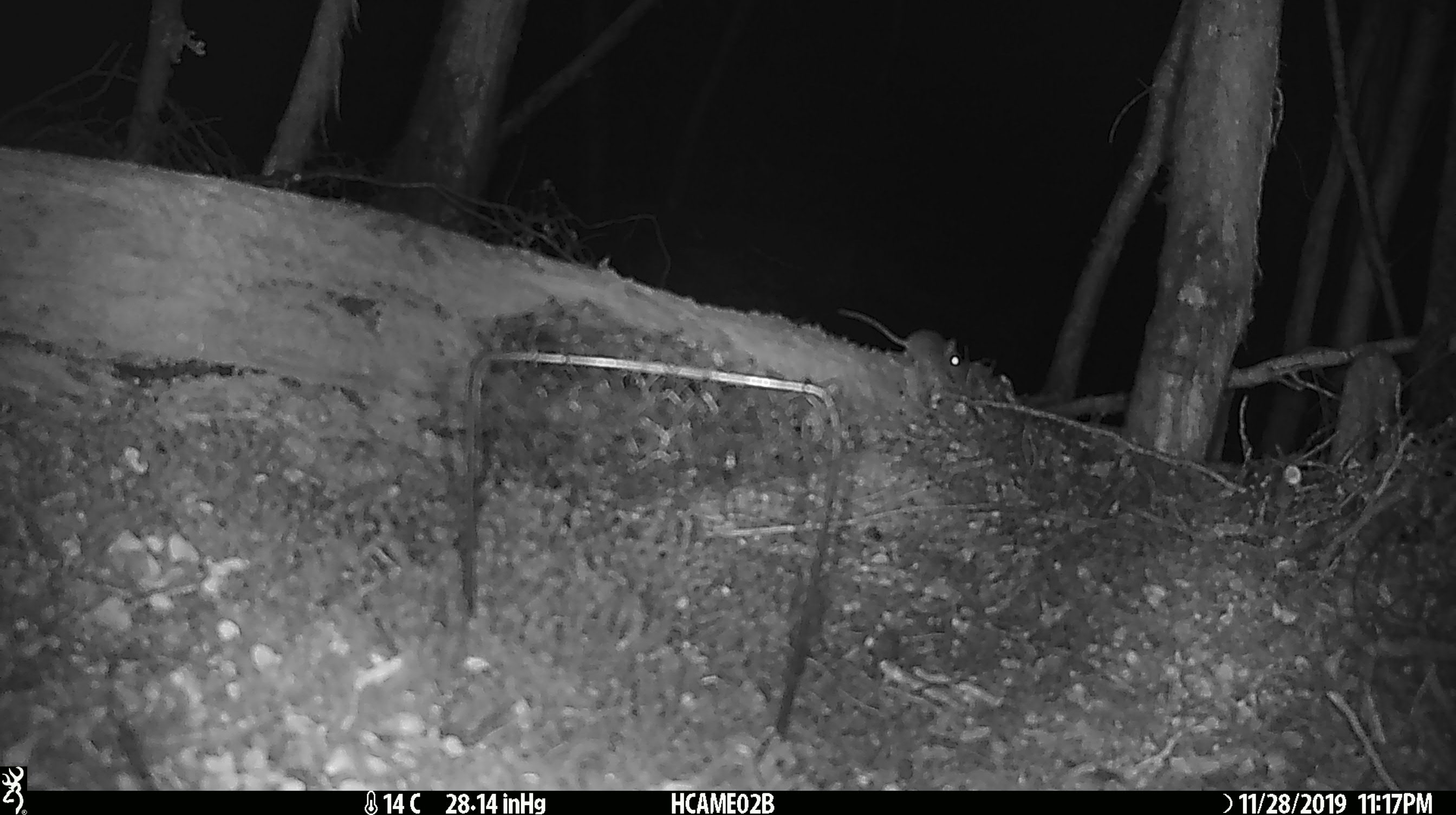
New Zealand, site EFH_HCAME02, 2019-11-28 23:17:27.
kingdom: Animalia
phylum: Chordata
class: Mammalia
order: Rodentia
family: Muridae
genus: Mus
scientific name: Mus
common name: mouse